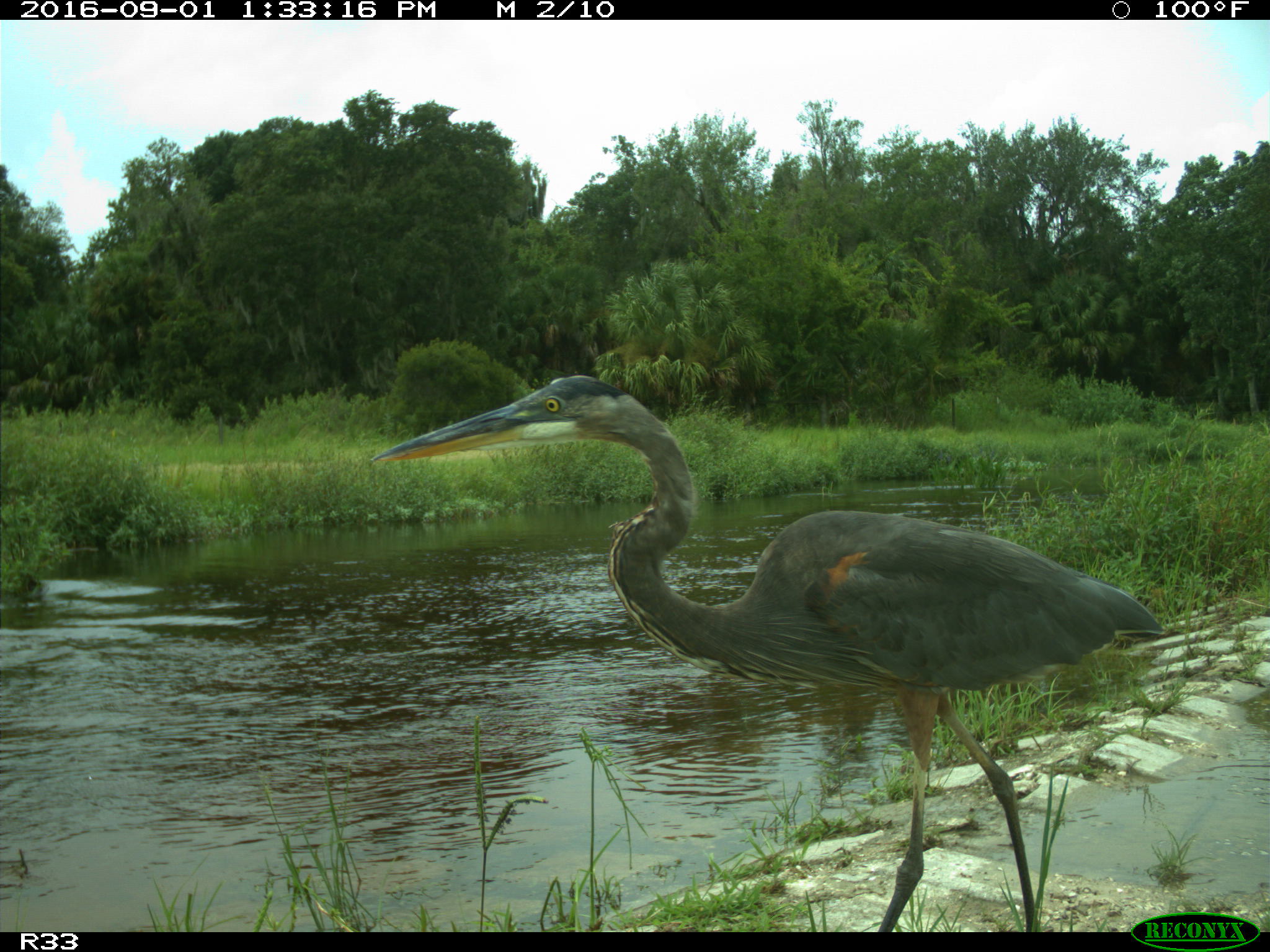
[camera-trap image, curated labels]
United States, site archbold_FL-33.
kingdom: Animalia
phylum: Chordata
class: Aves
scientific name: Aves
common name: birds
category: unidentified bird